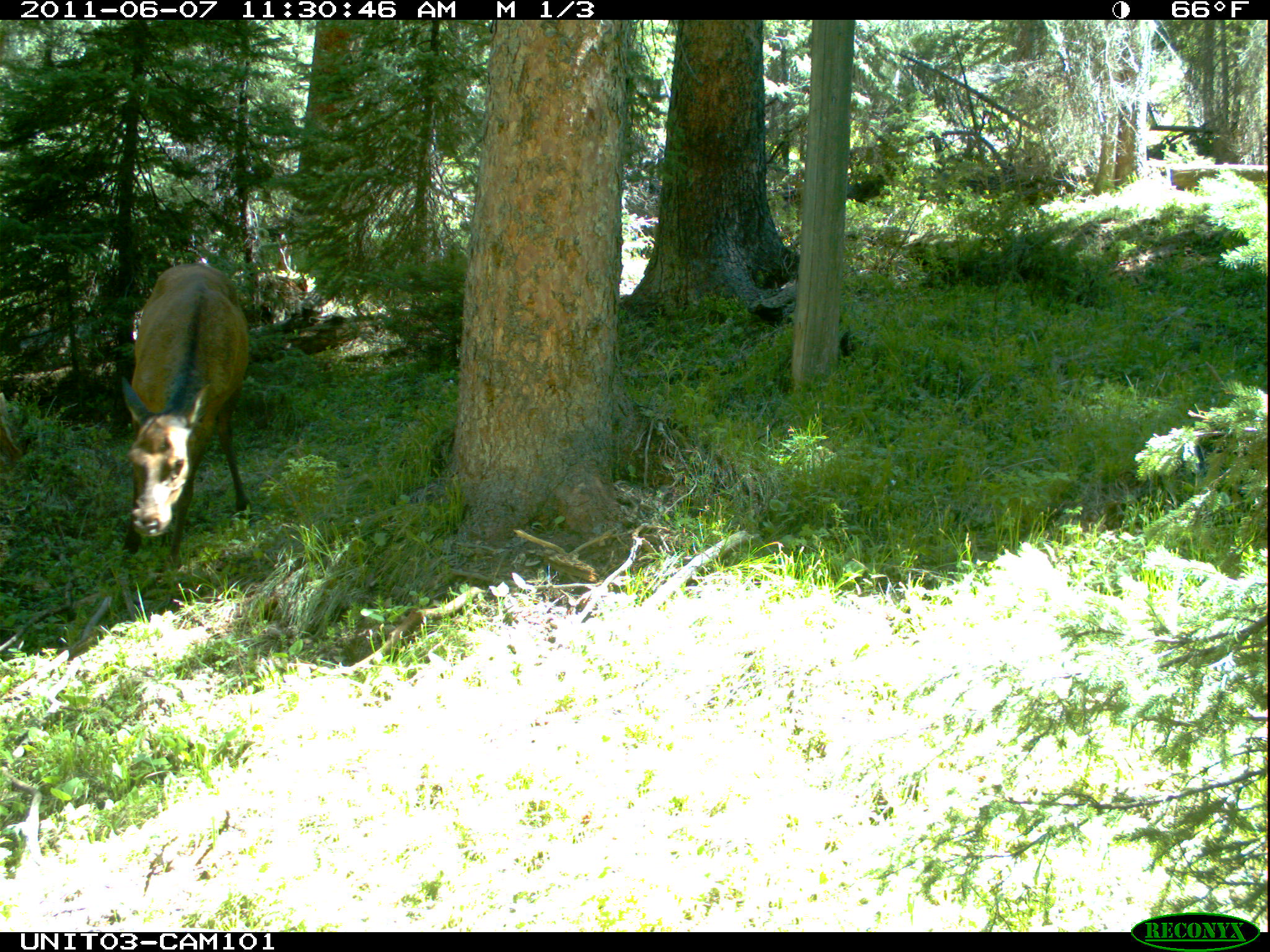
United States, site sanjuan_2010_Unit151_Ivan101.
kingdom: Animalia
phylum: Chordata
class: Mammalia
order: Artiodactyla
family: Cervidae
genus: Cervus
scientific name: Cervus elaphus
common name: red deer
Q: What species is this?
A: Cervus elaphus (red deer).